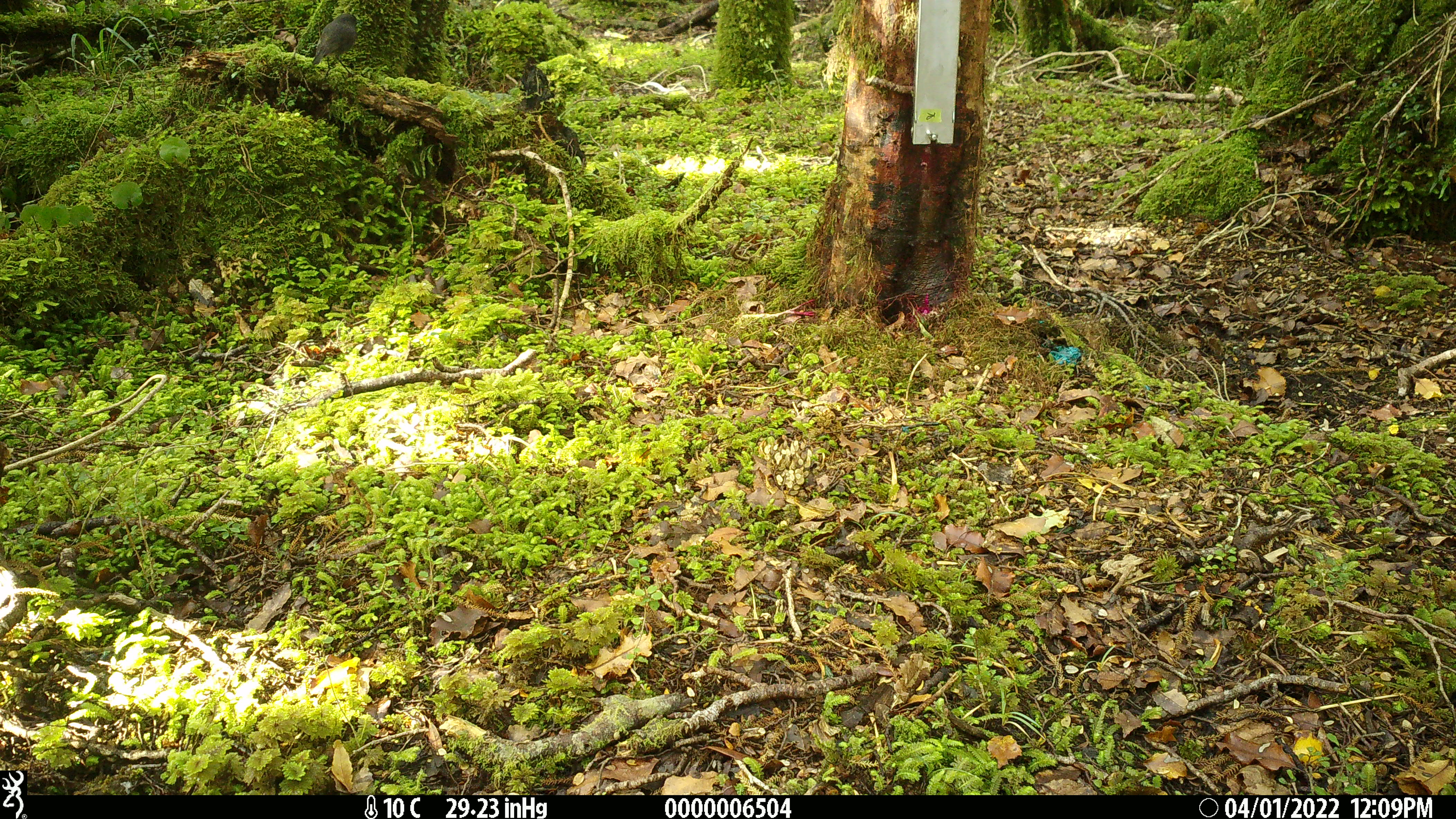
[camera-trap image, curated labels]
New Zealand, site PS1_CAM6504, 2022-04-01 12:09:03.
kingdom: Animalia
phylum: Chordata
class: Aves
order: Passeriformes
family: Petroicidae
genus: Petroica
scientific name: Petroica australis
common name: new zealand robin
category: robin